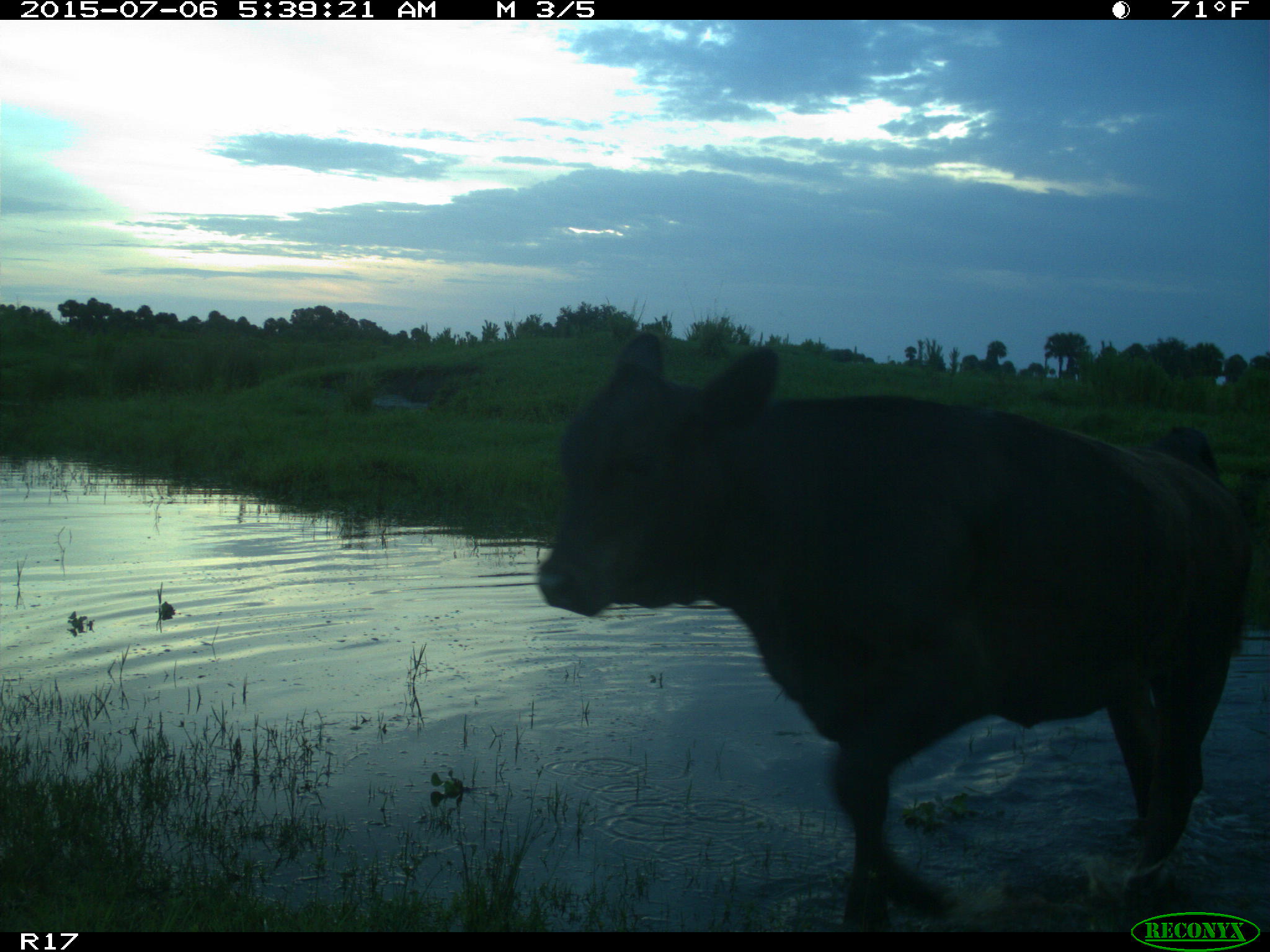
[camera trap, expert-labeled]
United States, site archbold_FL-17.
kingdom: Animalia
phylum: Chordata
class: Mammalia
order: Artiodactyla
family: Bovidae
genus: Bos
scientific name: Bos taurus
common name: domestic cow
Bos taurus (domestic cow).